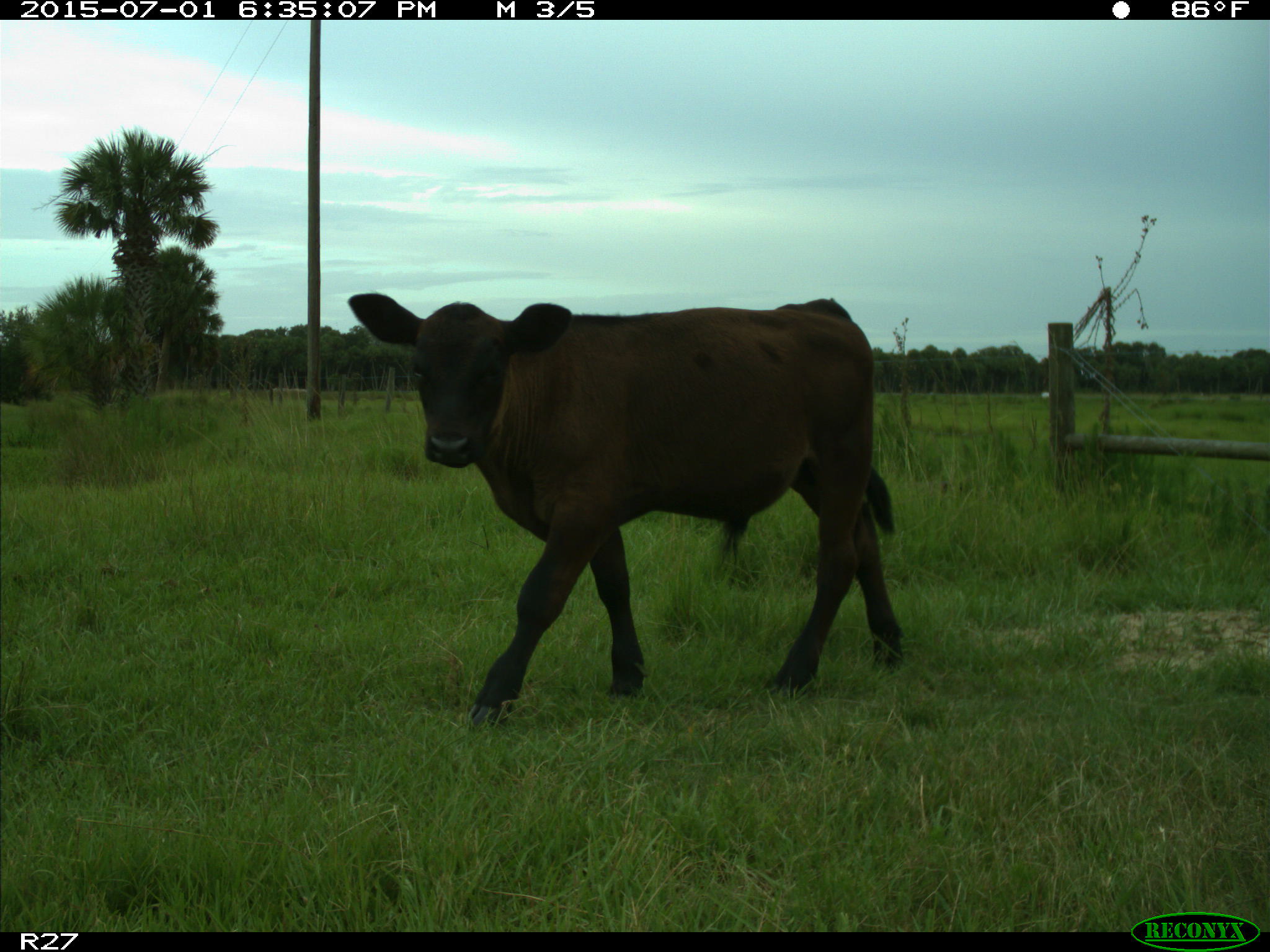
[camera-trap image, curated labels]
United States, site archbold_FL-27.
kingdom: Animalia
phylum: Chordata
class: Mammalia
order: Artiodactyla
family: Bovidae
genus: Bos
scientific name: Bos taurus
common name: domestic cow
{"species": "Bos taurus (domestic cow)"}